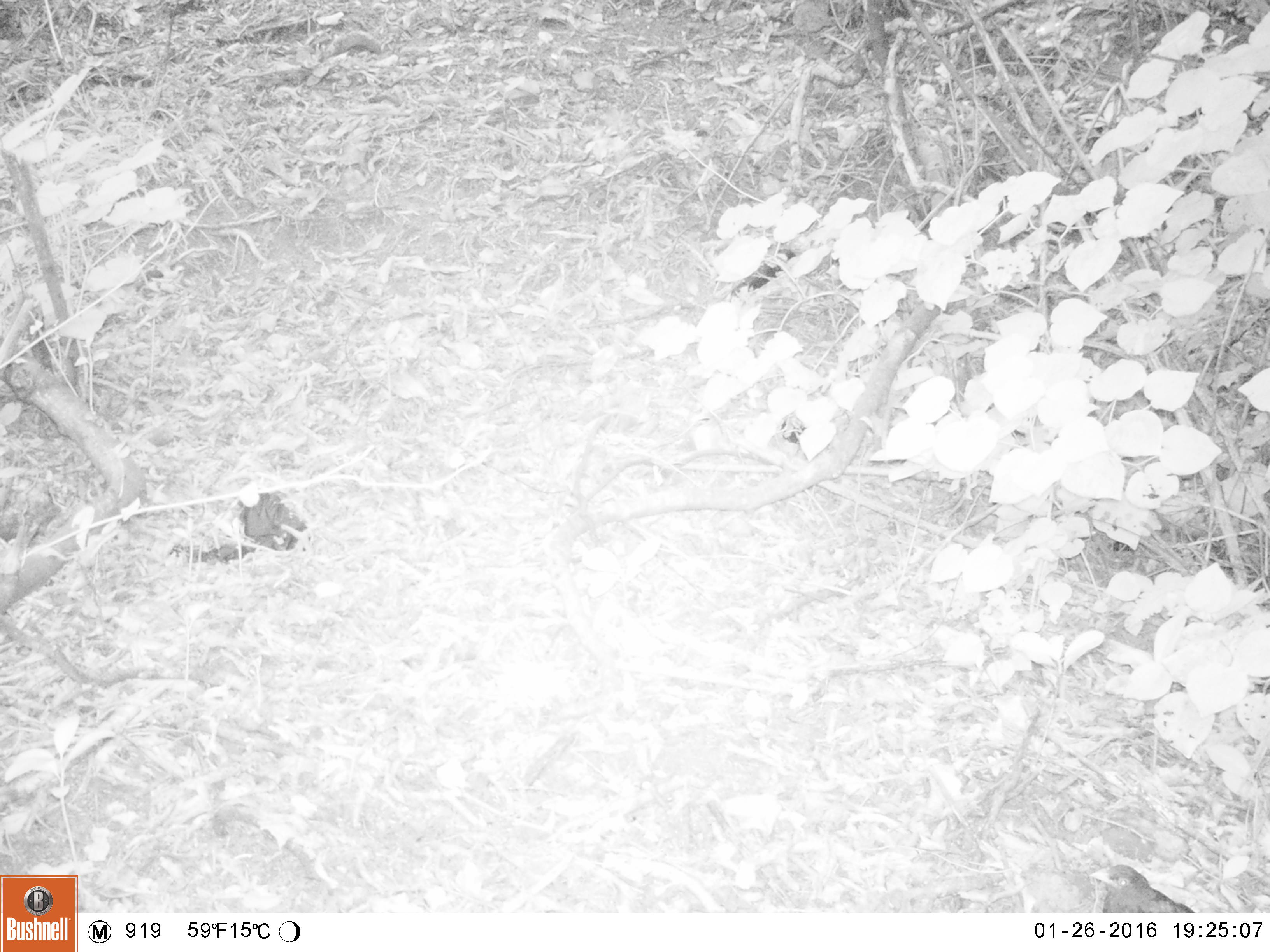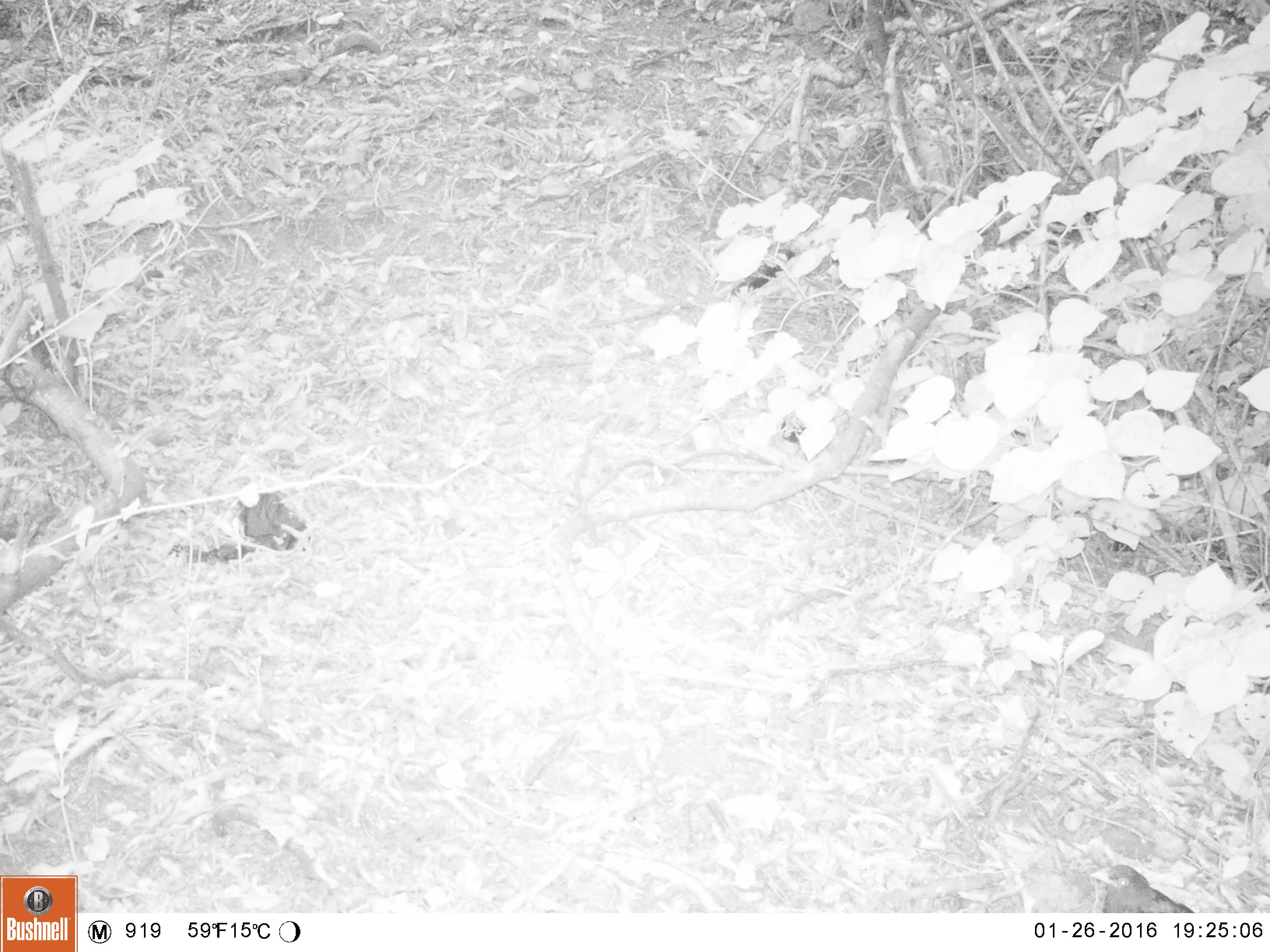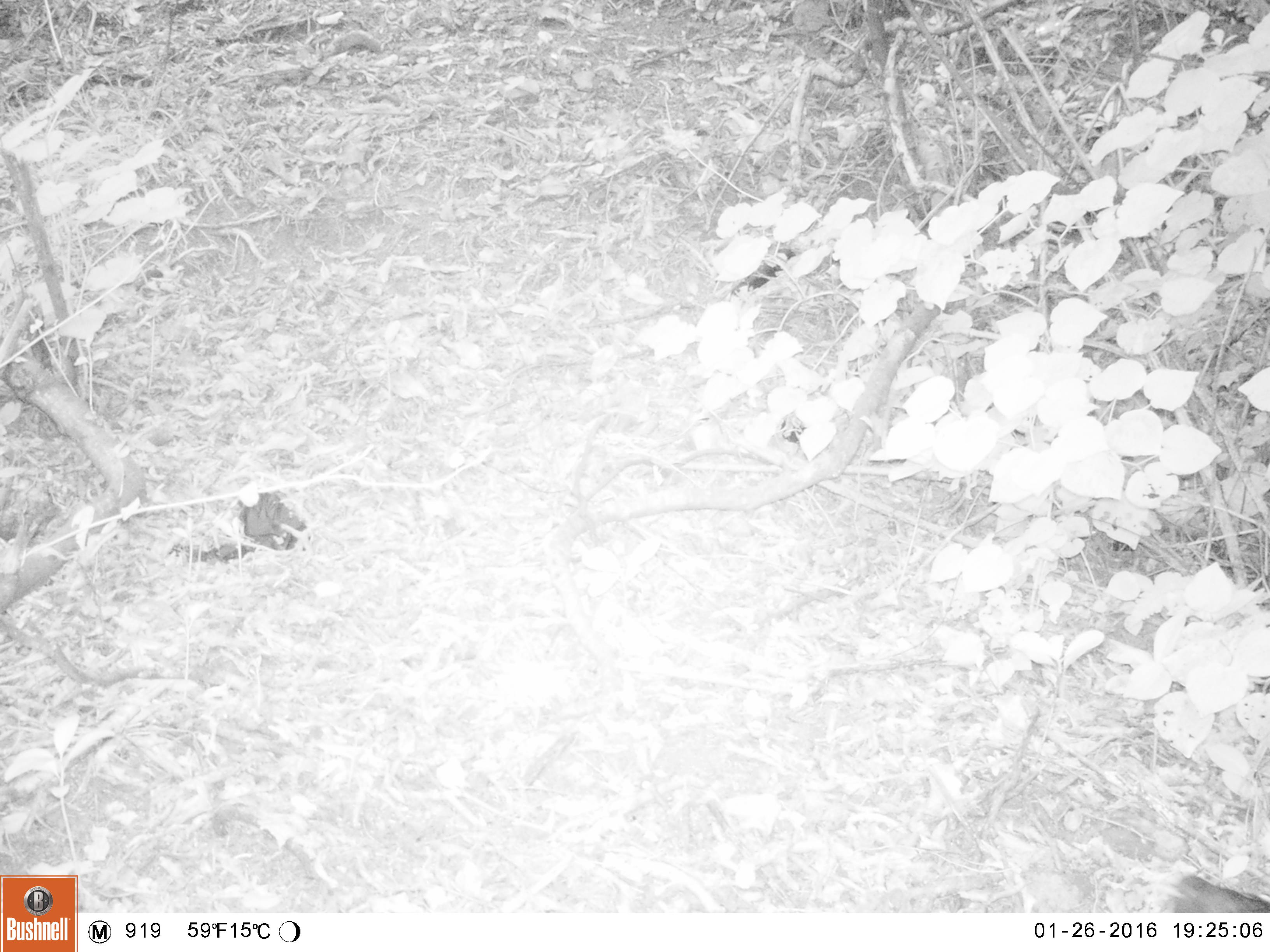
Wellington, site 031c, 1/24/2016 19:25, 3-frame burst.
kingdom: Animalia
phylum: Chordata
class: Aves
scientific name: Aves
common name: bird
Bird (Aves).